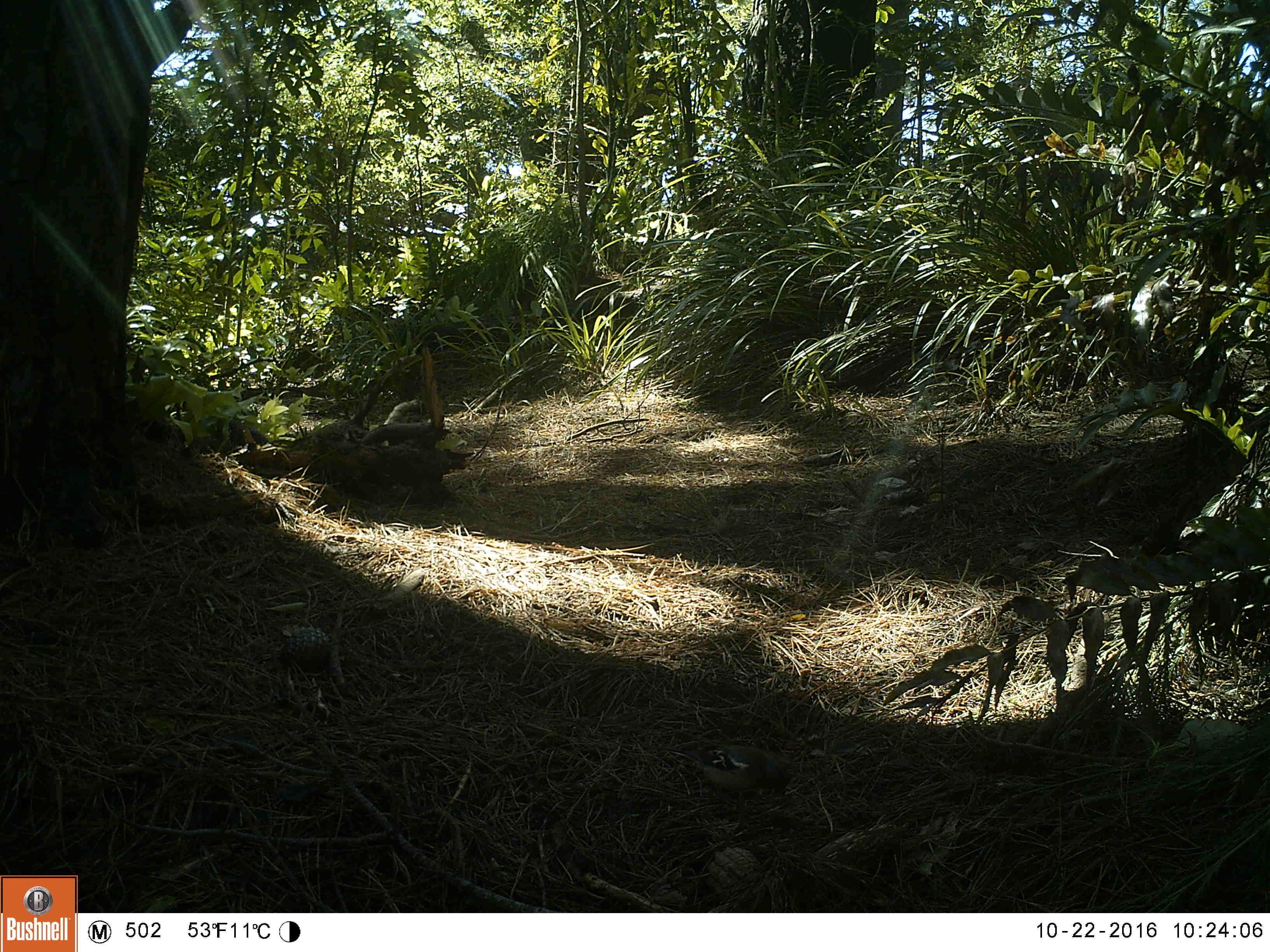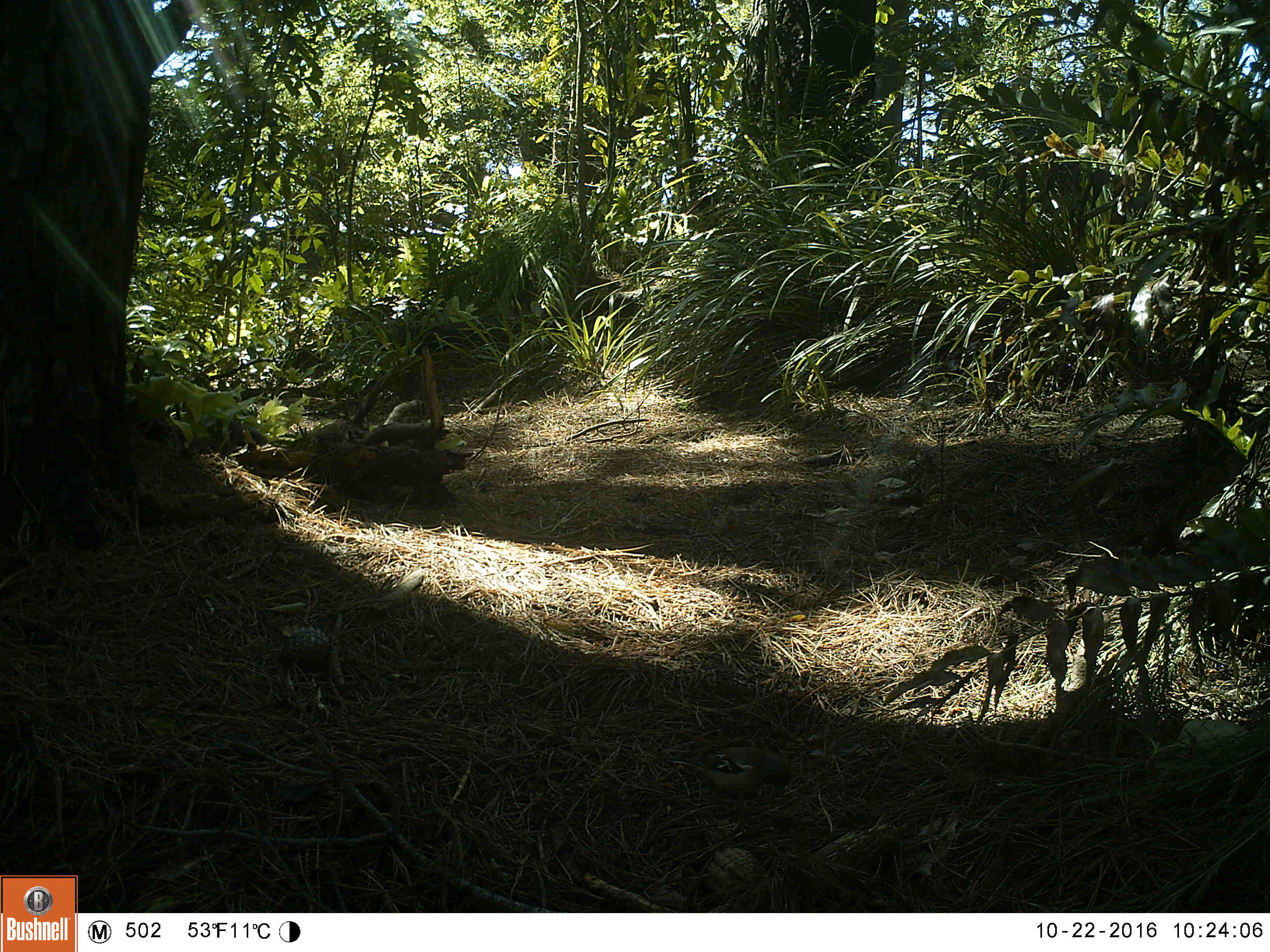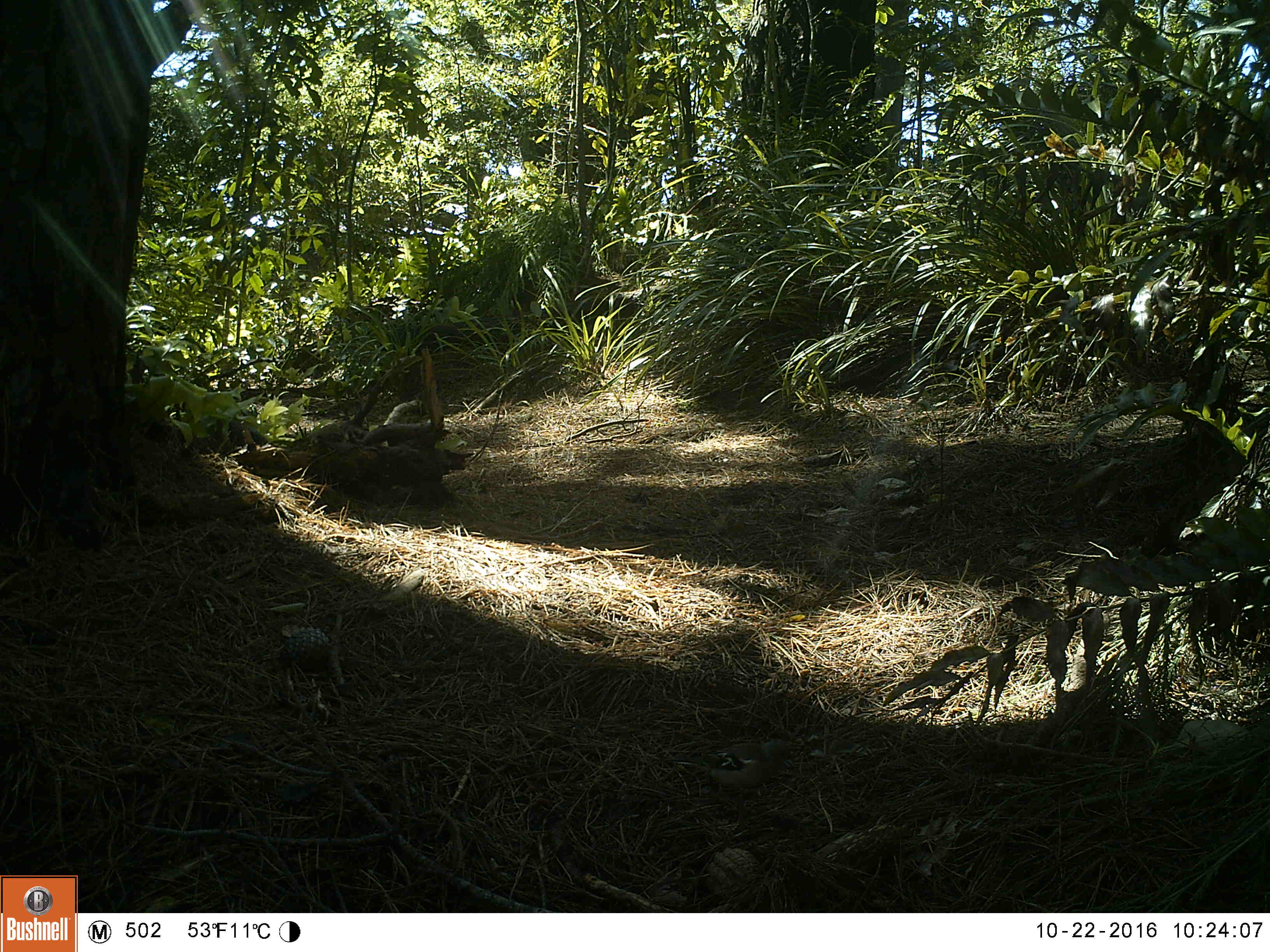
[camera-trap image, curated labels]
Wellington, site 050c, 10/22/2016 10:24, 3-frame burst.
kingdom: Animalia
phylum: Chordata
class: Aves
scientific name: Aves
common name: bird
Bird (Aves).